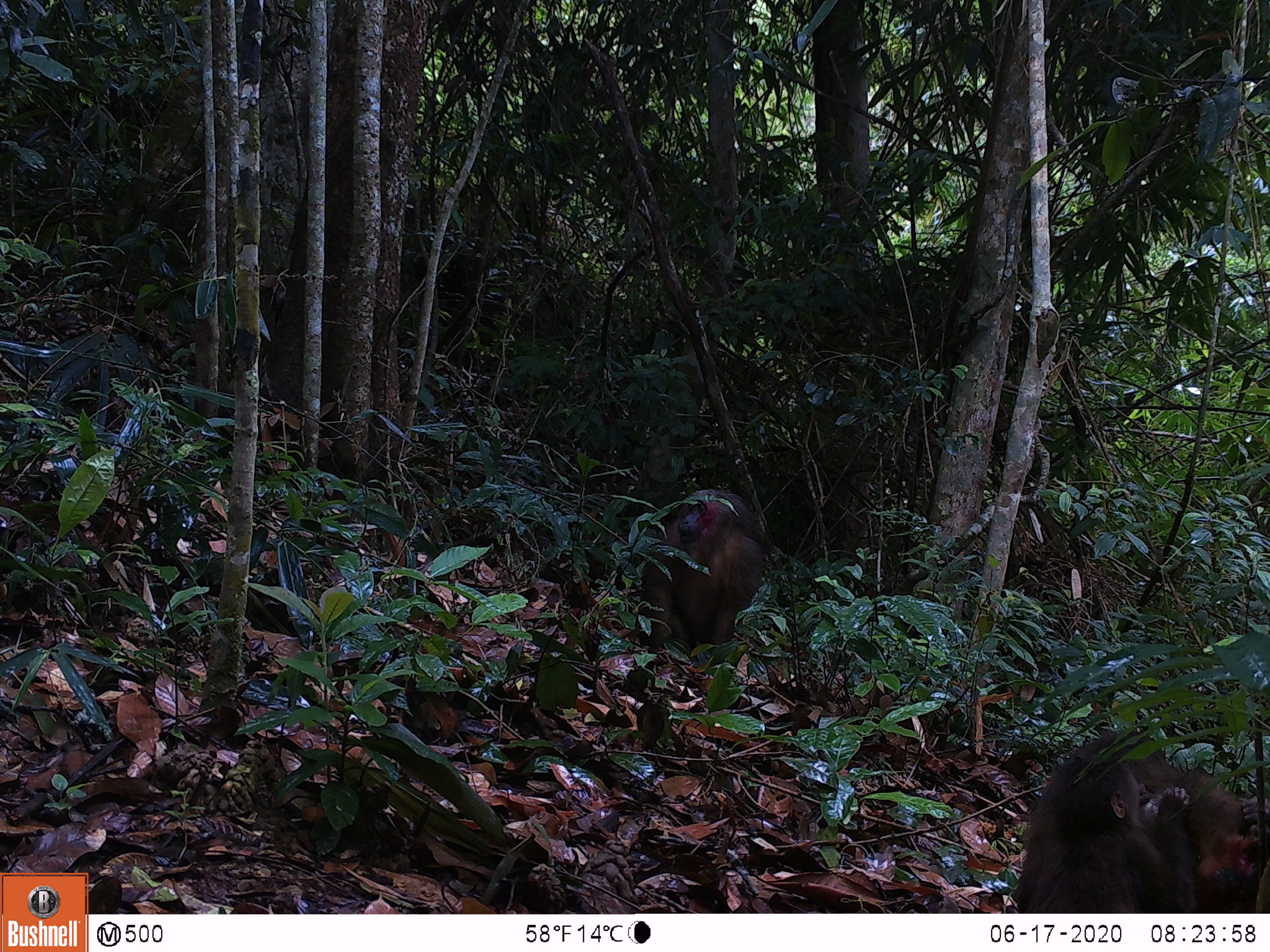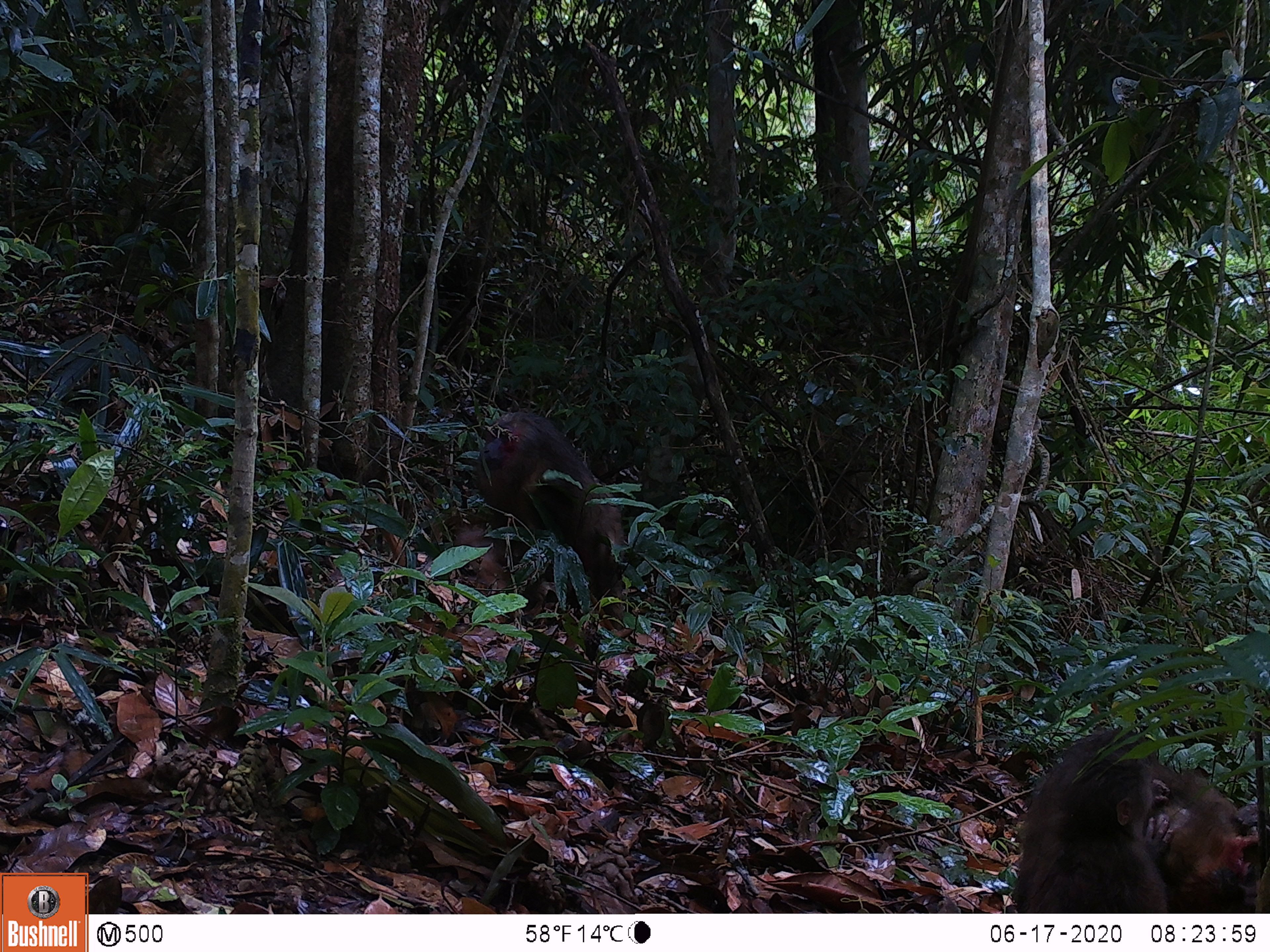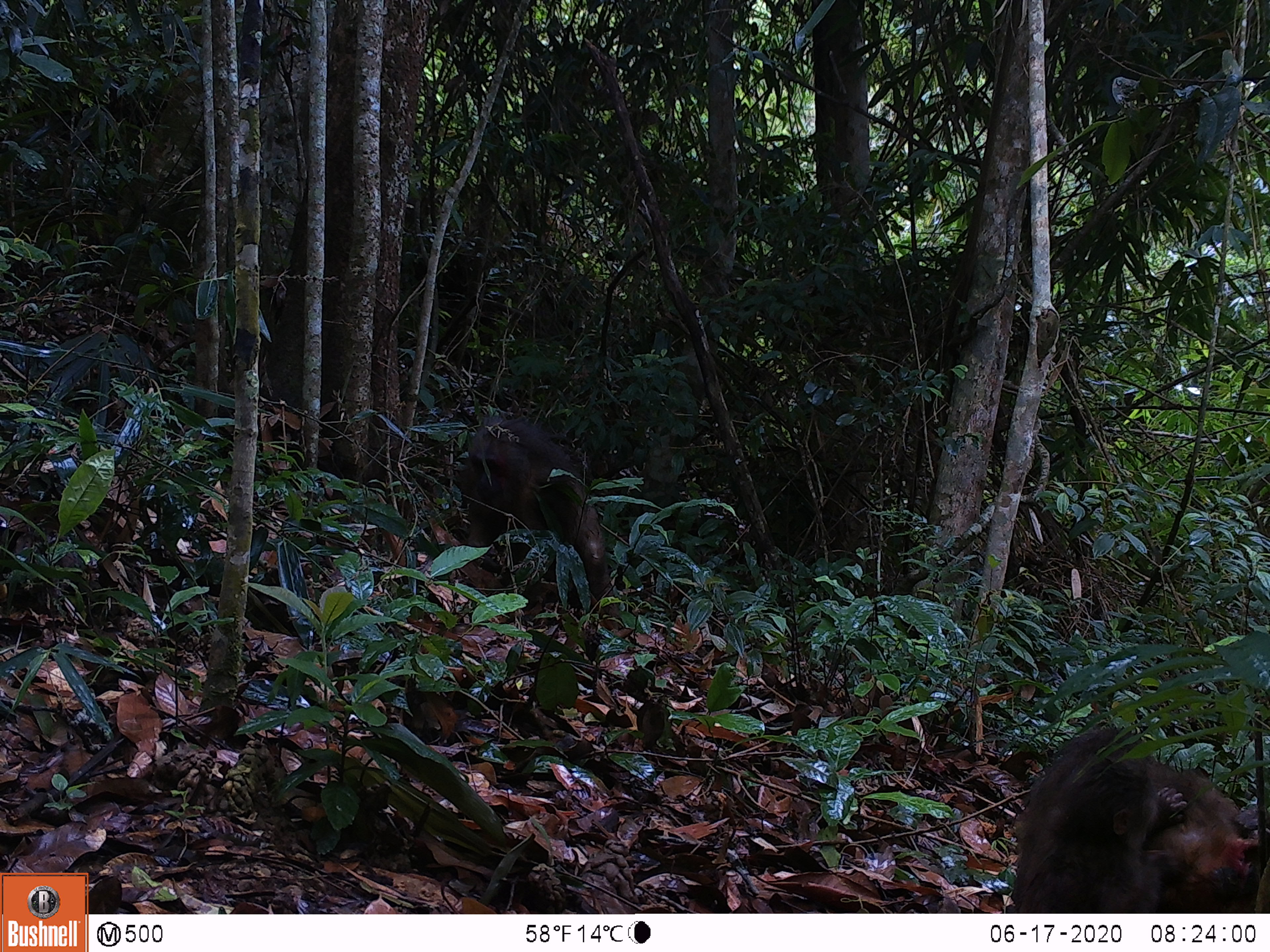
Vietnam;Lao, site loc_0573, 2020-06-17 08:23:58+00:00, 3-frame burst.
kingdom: Animalia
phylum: Chordata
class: Mammalia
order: Primates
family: Cercopithecidae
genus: Macaca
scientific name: Macaca arctoides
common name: stump-tailed macaque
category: stump tailed macaque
Stump tailed macaque (stump-tailed macaque) (Macaca arctoides). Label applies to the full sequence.